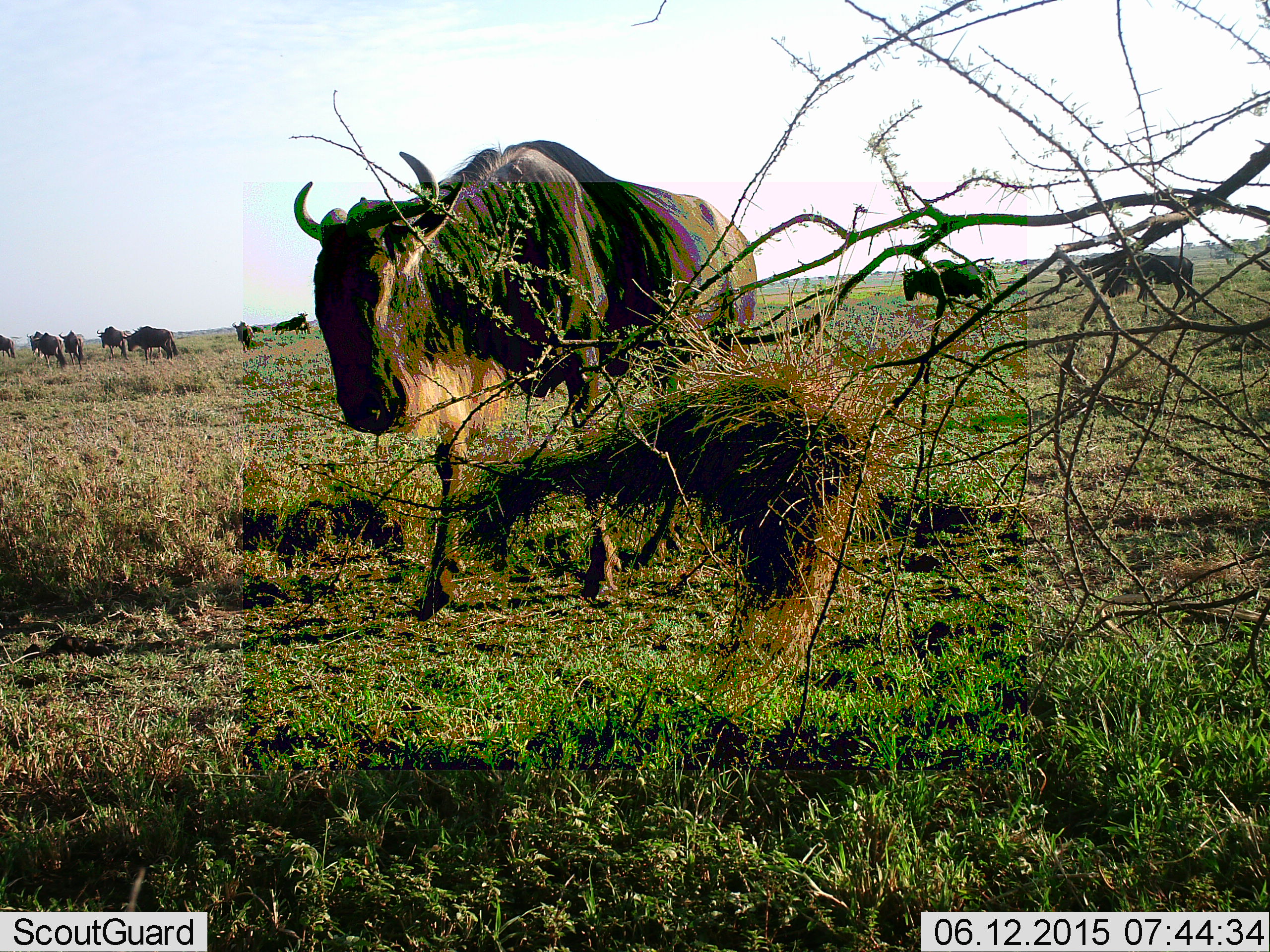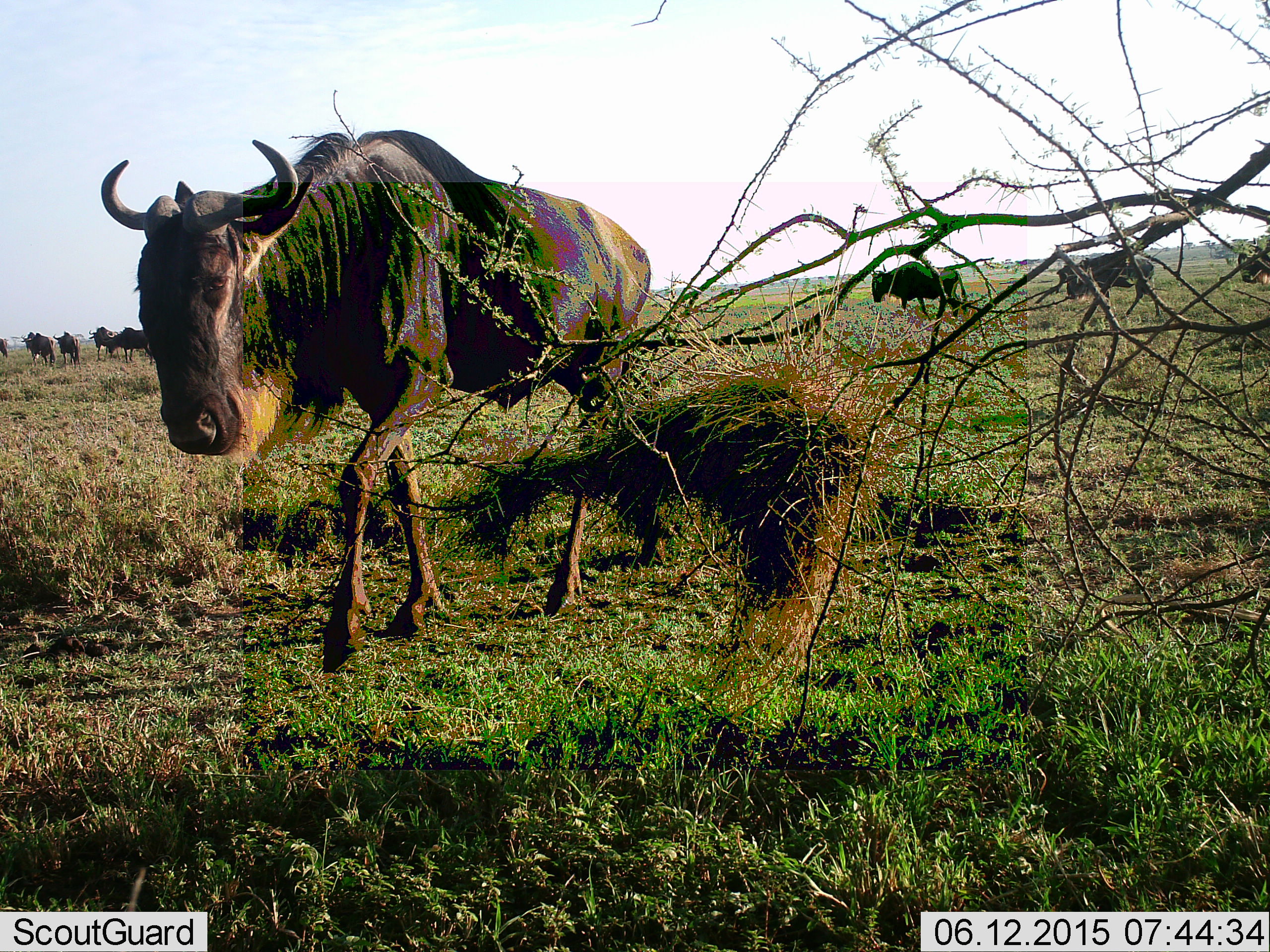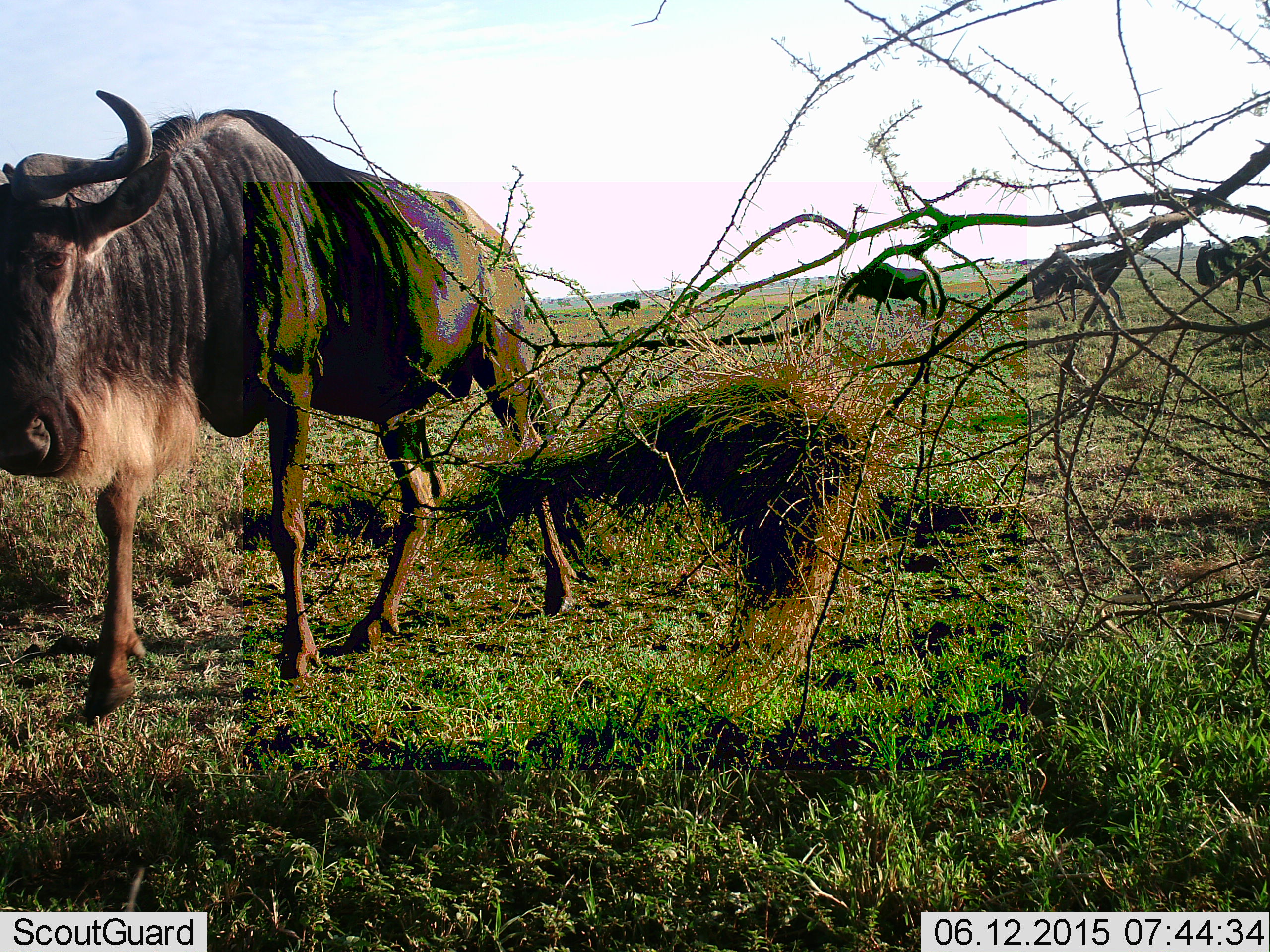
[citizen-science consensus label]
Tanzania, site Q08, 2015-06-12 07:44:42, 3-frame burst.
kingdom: Animalia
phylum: Chordata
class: Mammalia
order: Artiodactyla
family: Bovidae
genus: Connochaetes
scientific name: Connochaetes taurinus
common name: blue wildebeest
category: wildebeest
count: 11-50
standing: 10%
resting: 0%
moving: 100%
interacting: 0%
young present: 0%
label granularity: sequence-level